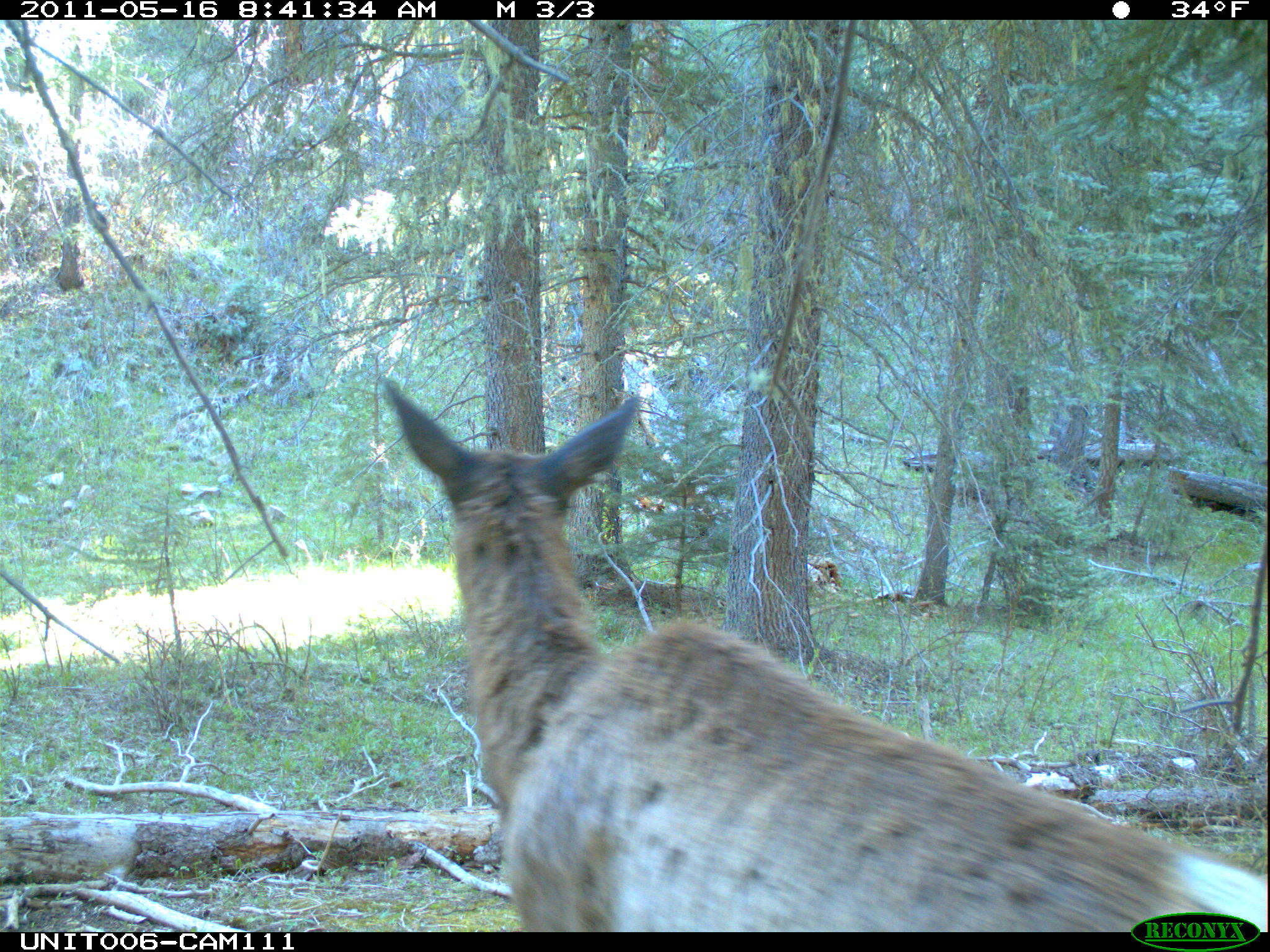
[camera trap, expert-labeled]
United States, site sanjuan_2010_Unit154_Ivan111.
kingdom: Animalia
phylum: Chordata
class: Mammalia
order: Artiodactyla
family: Cervidae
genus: Cervus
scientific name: Cervus elaphus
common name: red deer